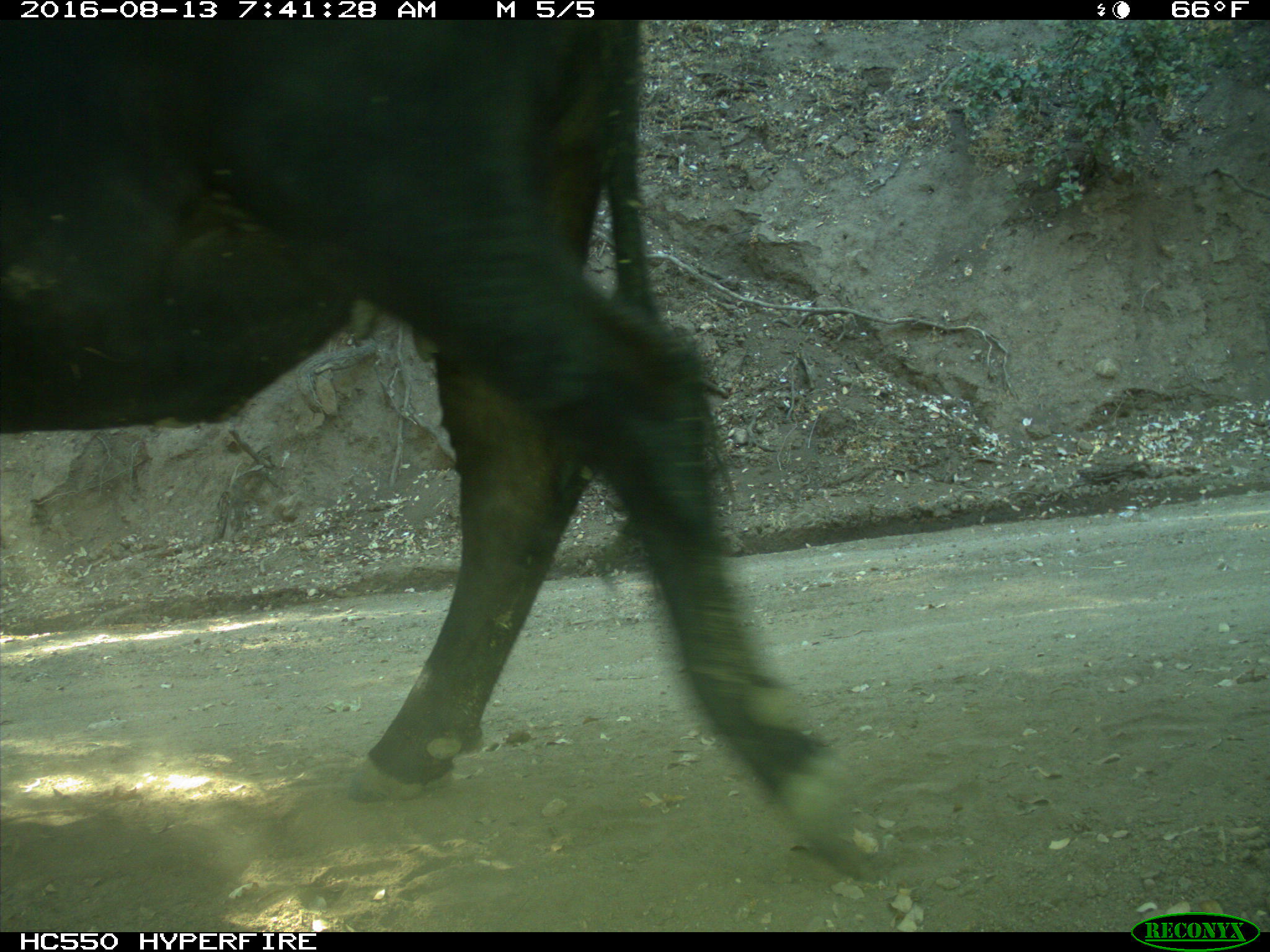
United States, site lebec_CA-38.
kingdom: Animalia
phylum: Chordata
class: Mammalia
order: Artiodactyla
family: Bovidae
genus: Bos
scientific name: Bos taurus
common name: domestic cow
Bos taurus (domestic cow).